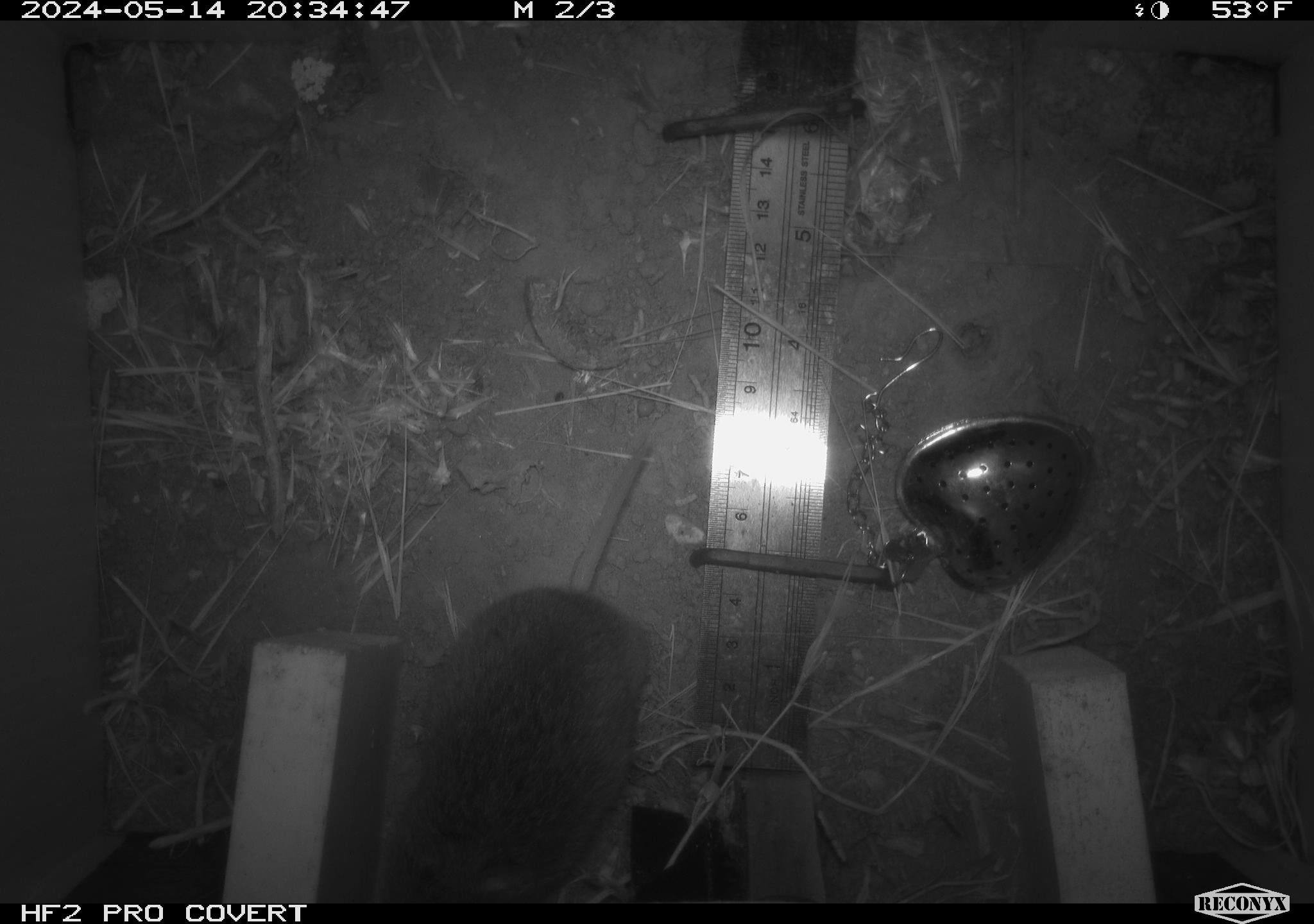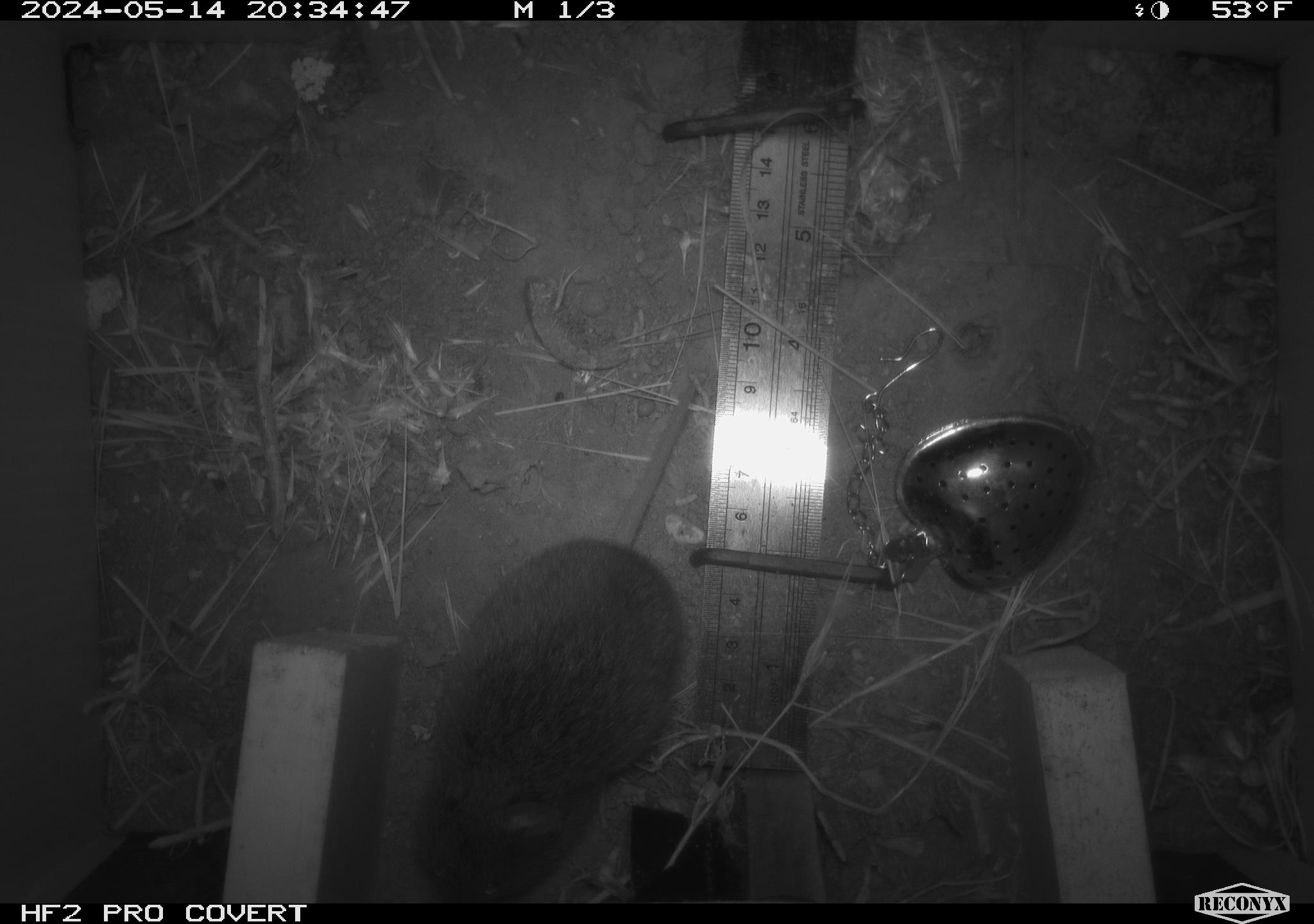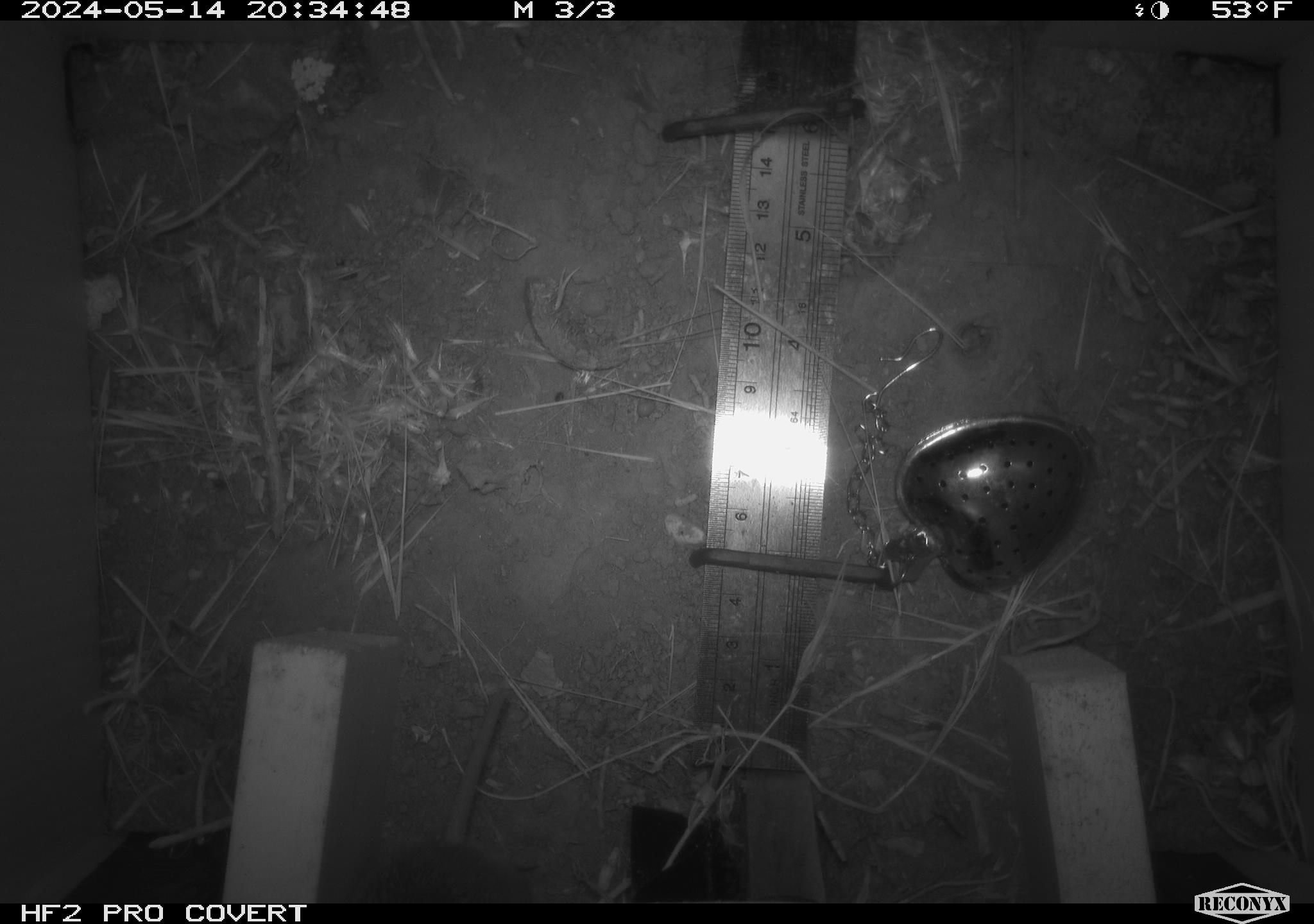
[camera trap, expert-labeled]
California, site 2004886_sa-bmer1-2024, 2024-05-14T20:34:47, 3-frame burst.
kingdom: Animalia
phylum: Chordata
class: Mammalia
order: Rodentia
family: Cricetidae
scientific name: Arvicolinae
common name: voles, lemmings, and muskrats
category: arvicolinae subfamily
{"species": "arvicolinae subfamily (voles, lemmings, and muskrats) (Arvicolinae)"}